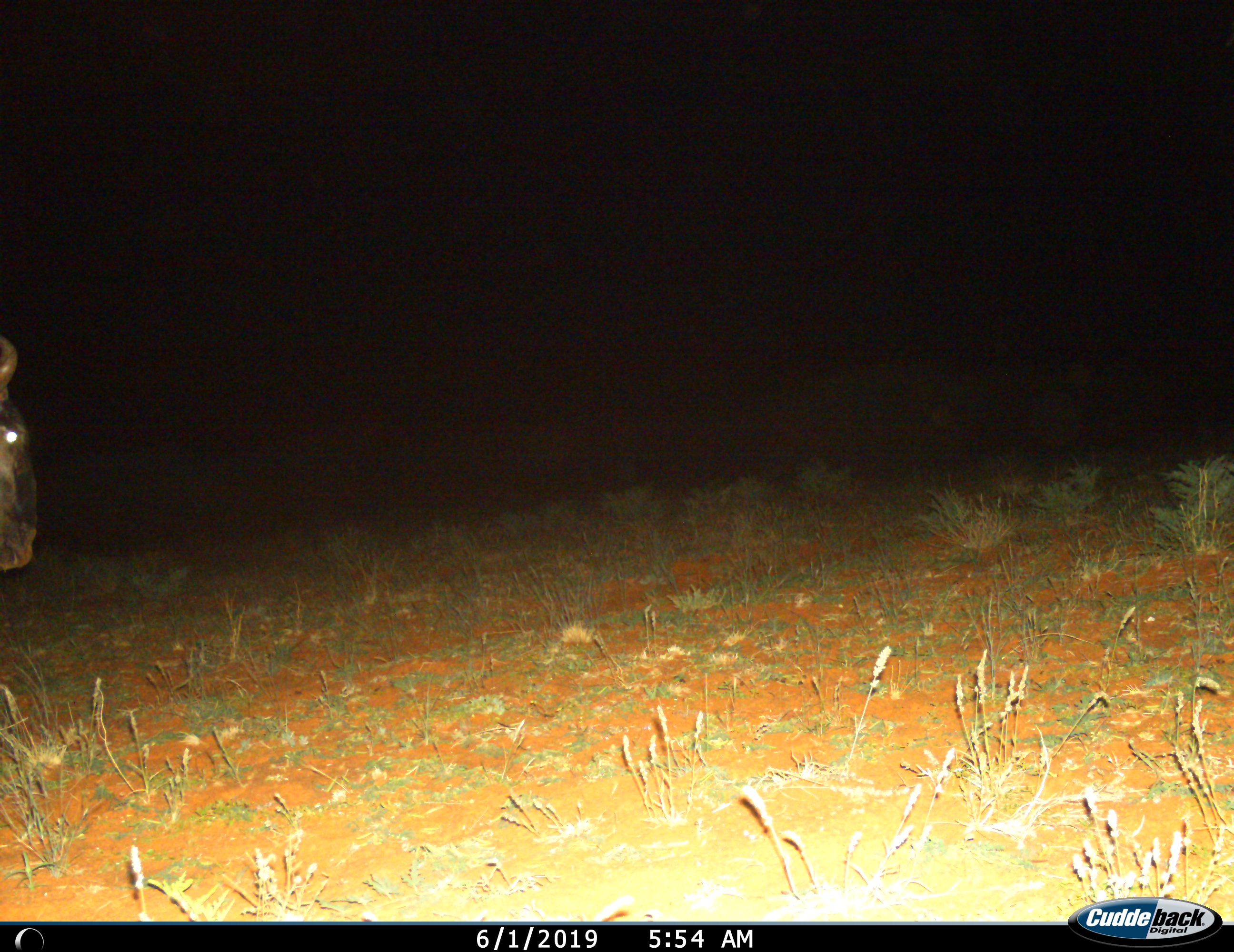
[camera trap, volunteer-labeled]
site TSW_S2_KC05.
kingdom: Animalia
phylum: Chordata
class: Mammalia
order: Artiodactyla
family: Bovidae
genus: Connochaetes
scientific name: Connochaetes taurinus taurinus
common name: blue wildebeest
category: wildebeestblue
Wildebeestblue (blue wildebeest) (Connochaetes taurinus taurinus), count 1. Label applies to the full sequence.